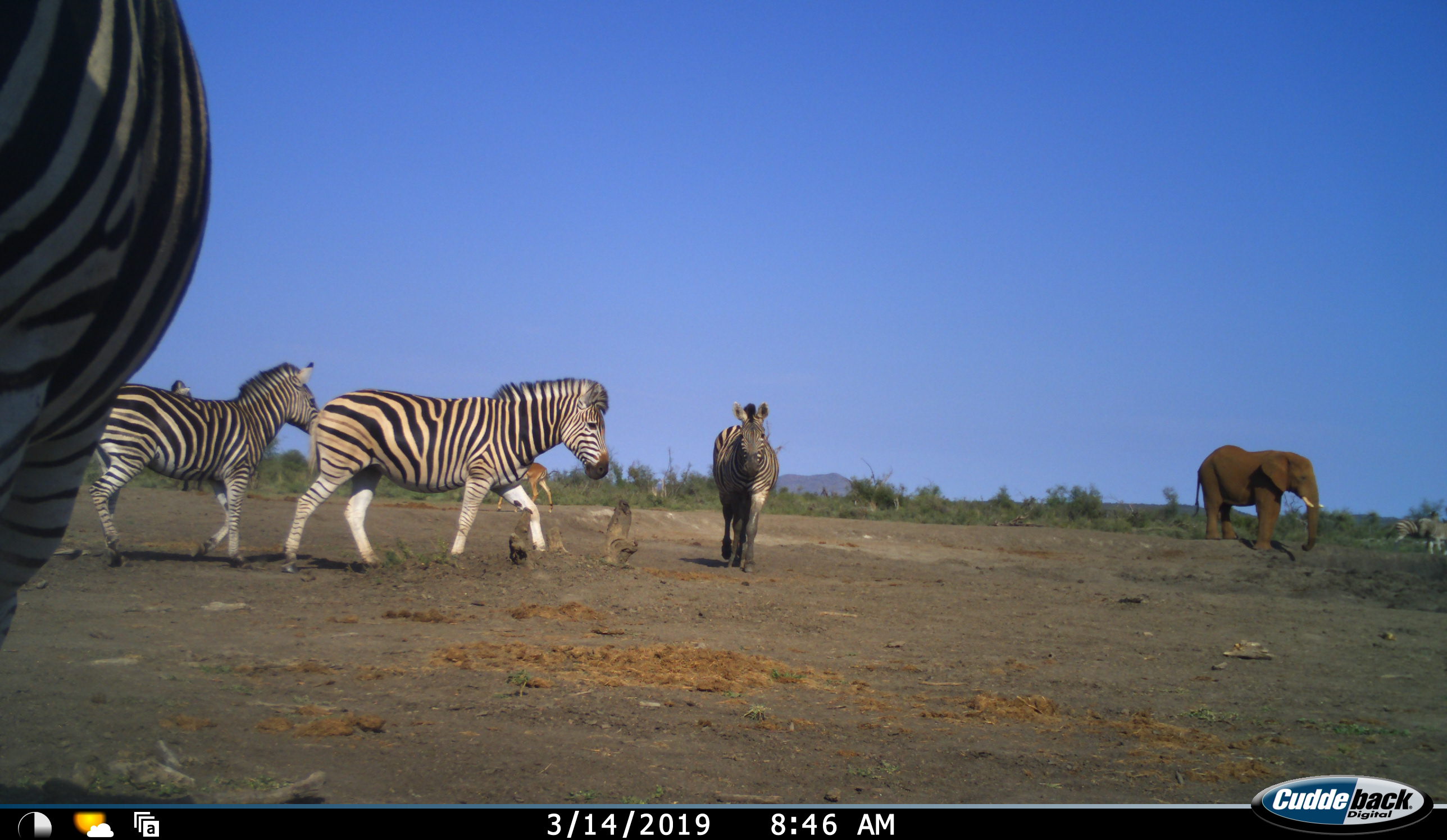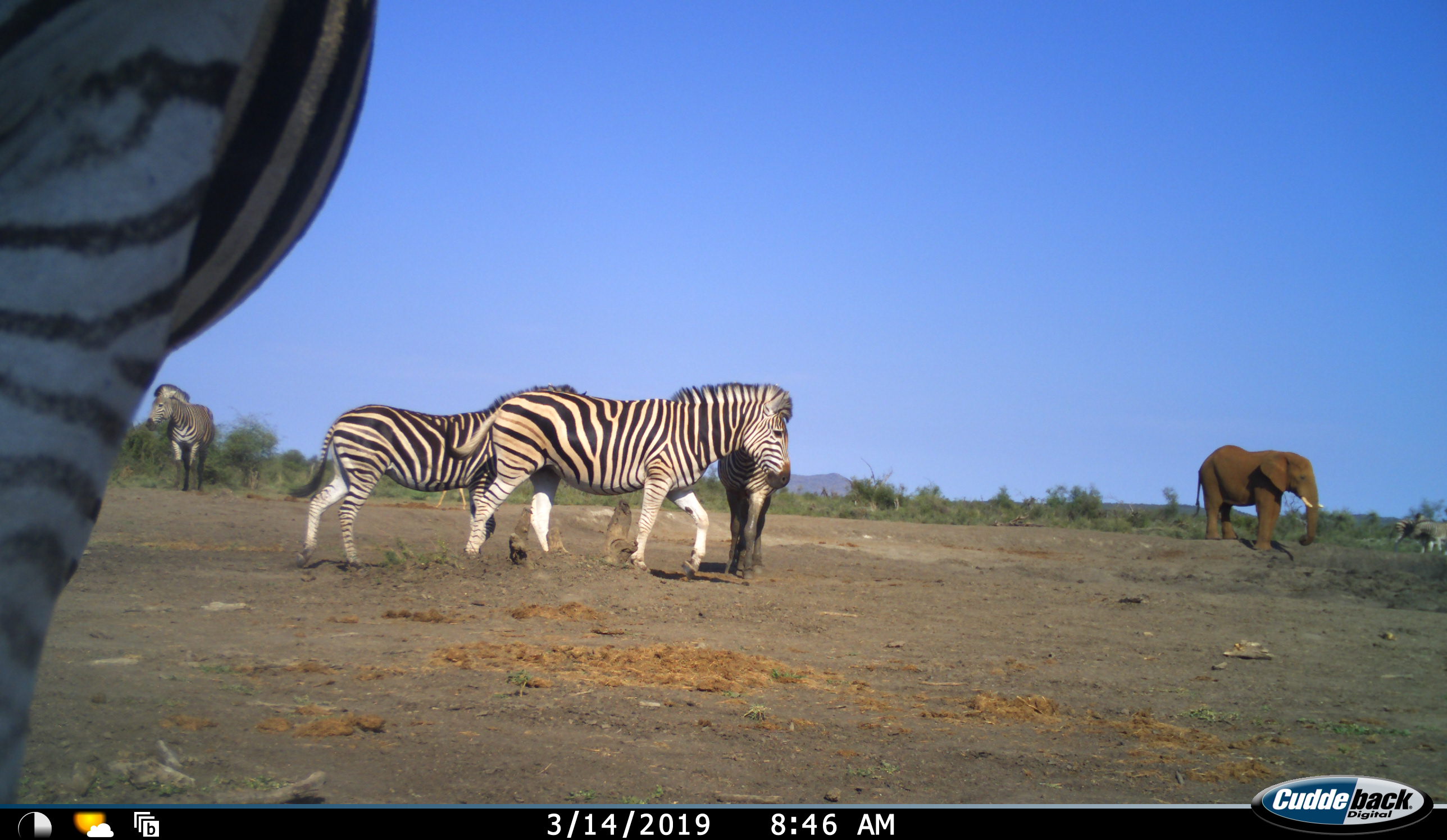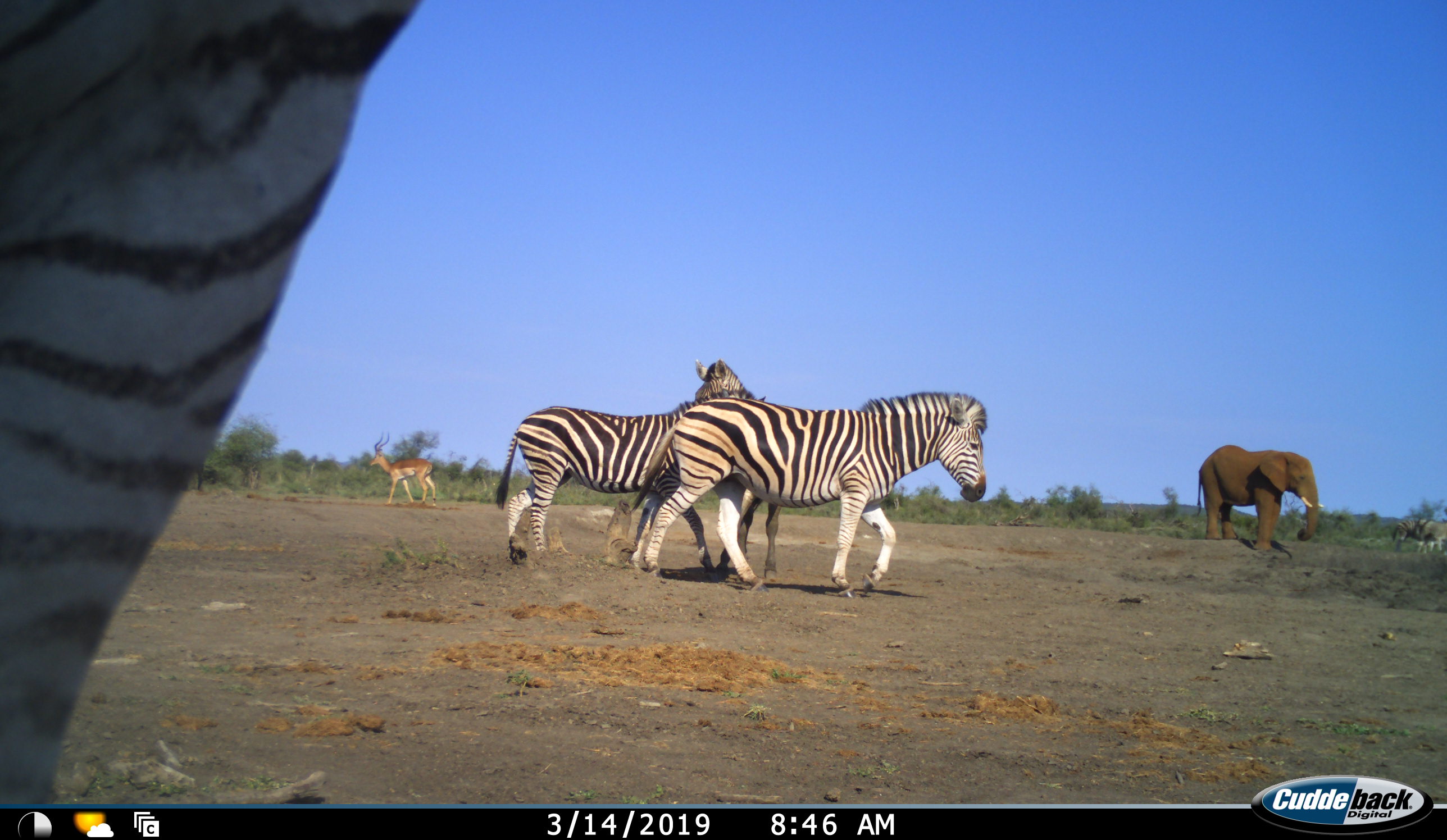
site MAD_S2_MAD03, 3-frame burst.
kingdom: Animalia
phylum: Chordata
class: Mammalia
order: Proboscidea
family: Elephantidae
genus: Loxodonta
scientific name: Loxodonta africana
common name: african bush elephant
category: elephant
Elephant (african bush elephant) (Loxodonta africana), count 1. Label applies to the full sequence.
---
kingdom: Animalia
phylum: Chordata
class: Mammalia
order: Artiodactyla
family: Bovidae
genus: Aepyceros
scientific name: Aepyceros melampus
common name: impala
Impala (Aepyceros melampus), count 1. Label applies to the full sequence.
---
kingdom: Animalia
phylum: Chordata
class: Mammalia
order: Perissodactyla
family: Equidae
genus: Equus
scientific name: Equus quagga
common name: plains zebra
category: zebraplains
Zebraplains (plains zebra) (Equus quagga), count 6. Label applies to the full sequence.